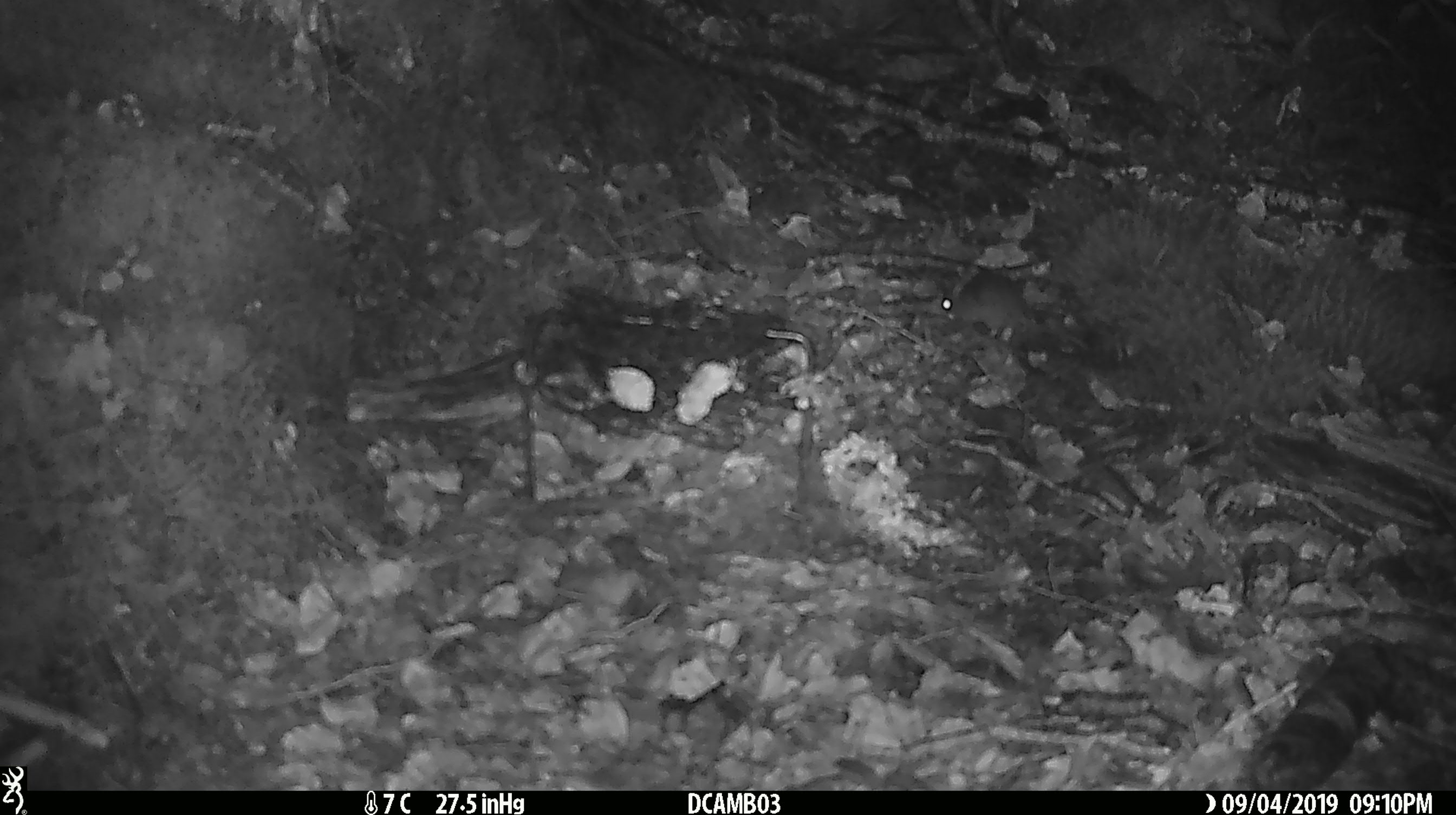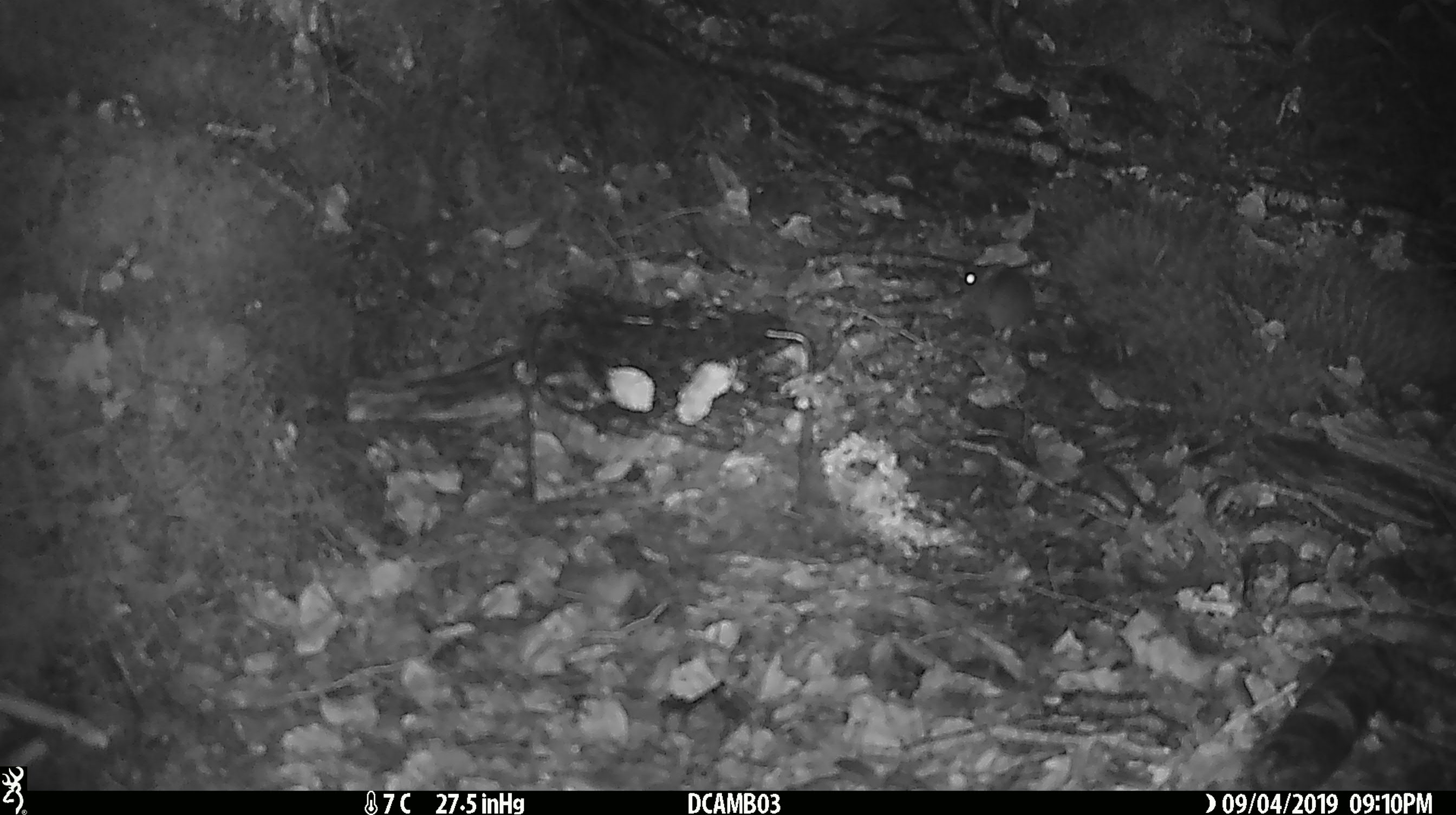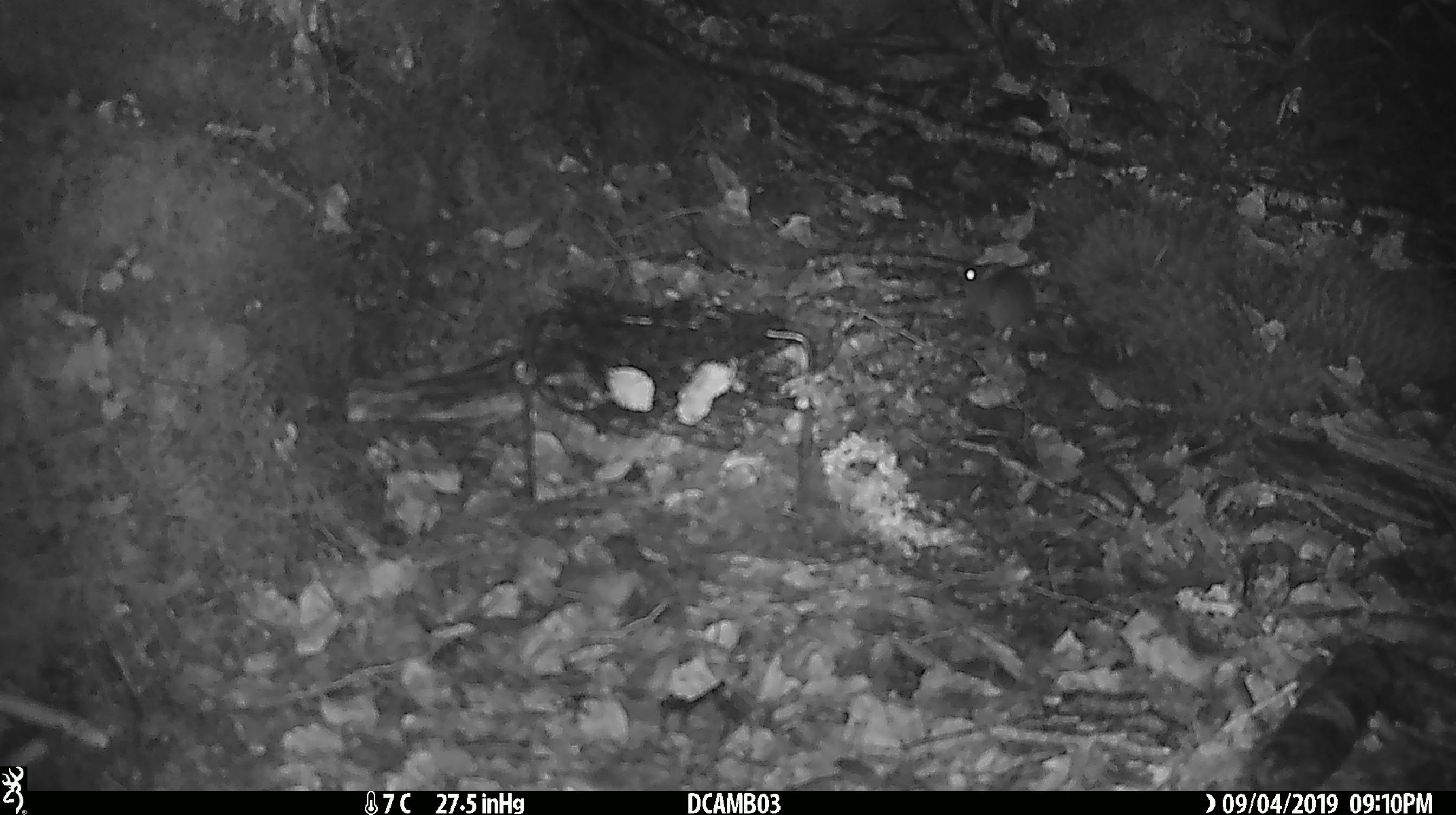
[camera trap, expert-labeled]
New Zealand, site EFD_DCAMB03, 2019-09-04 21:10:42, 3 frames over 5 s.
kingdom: Animalia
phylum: Chordata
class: Mammalia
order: Rodentia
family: Muridae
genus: Mus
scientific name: Mus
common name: mouse